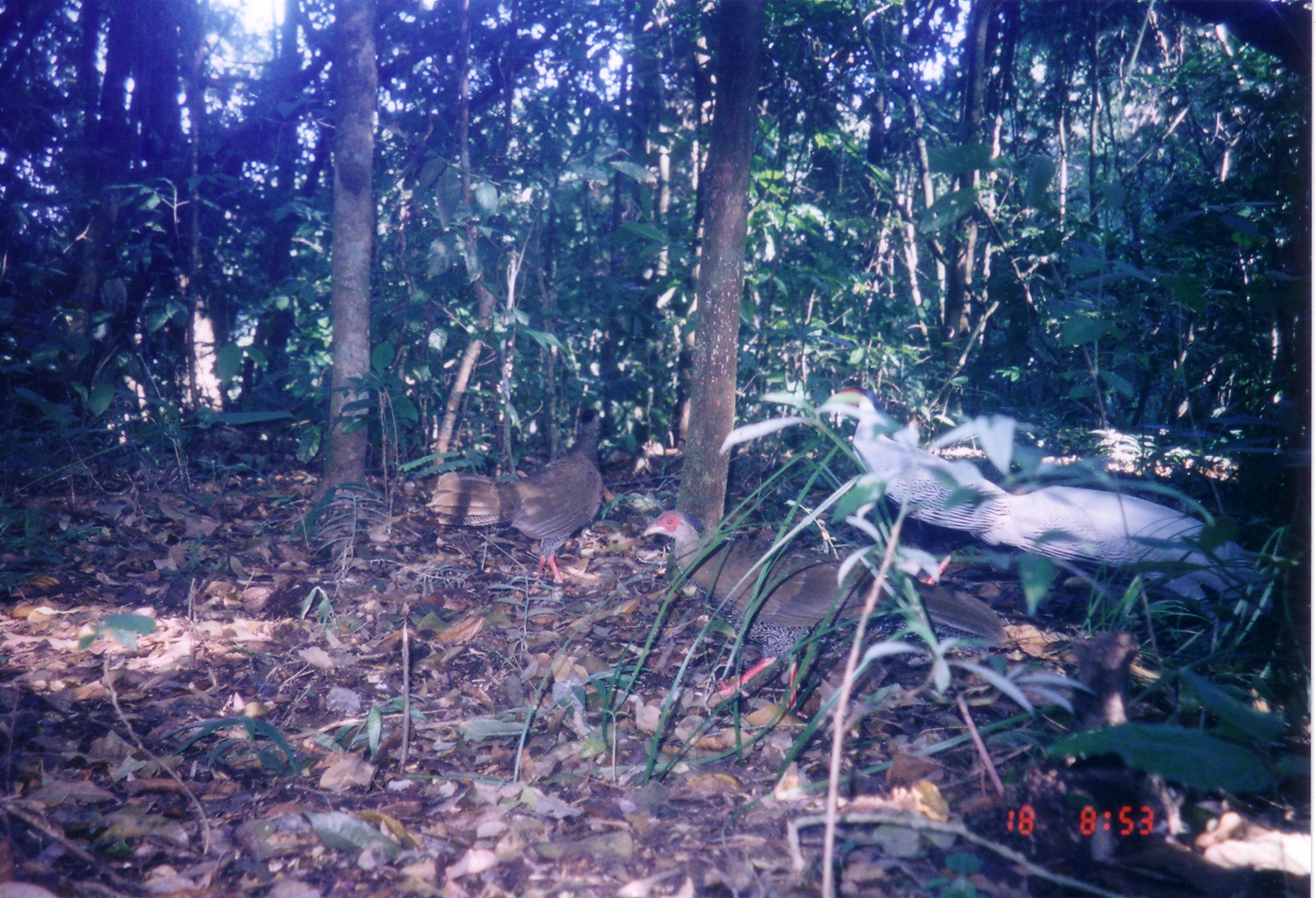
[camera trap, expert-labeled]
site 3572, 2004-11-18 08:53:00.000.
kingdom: Animalia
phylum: Chordata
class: Aves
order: Galliformes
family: Phasianidae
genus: Lophura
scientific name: Lophura nycthemera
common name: silver pheasant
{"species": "Lophura nycthemera (silver pheasant)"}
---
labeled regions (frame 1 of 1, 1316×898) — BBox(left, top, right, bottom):
lophura nycthemera: BBox(812, 386, 1283, 627); BBox(641, 508, 1008, 720); BBox(424, 407, 605, 598)